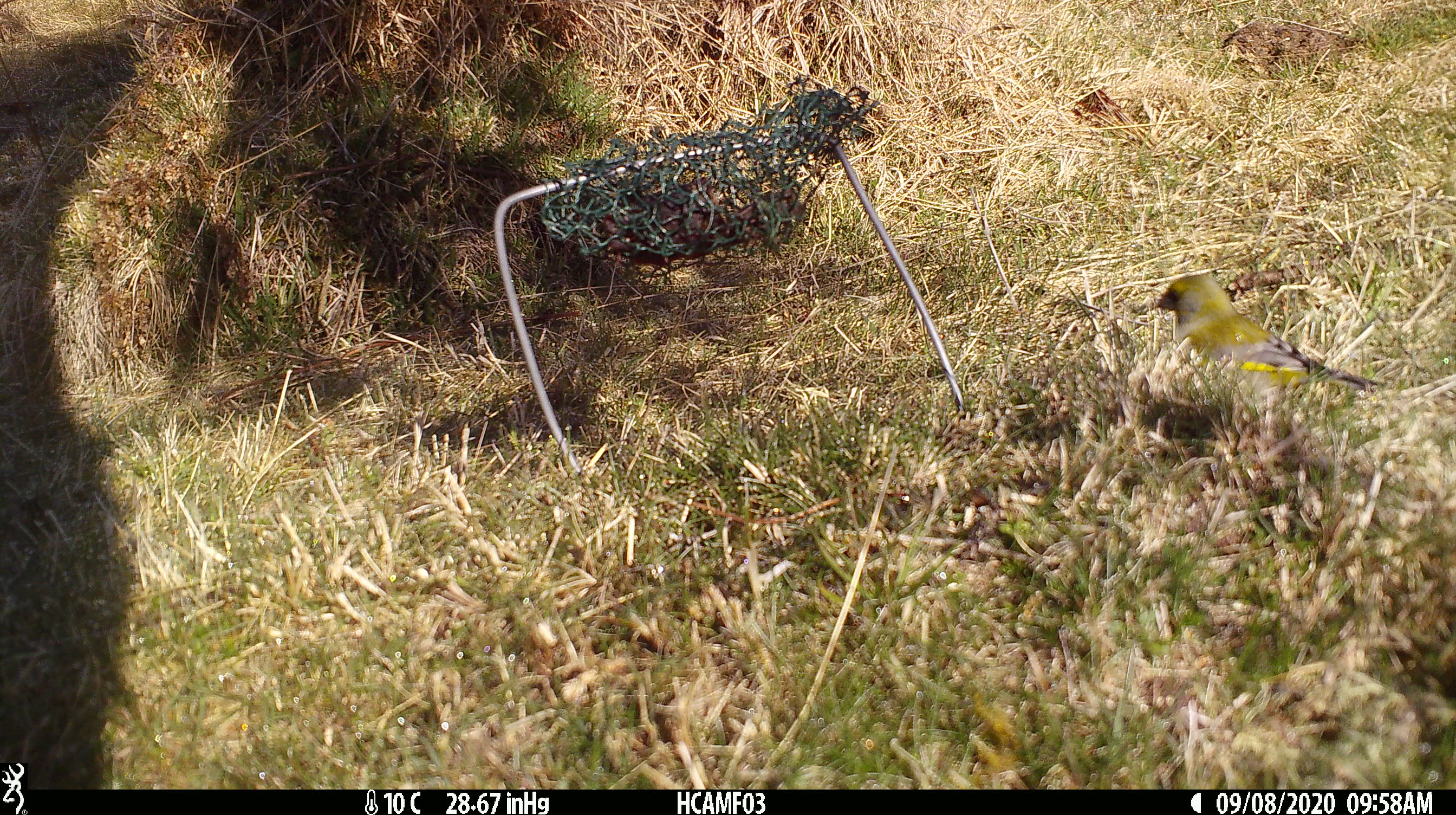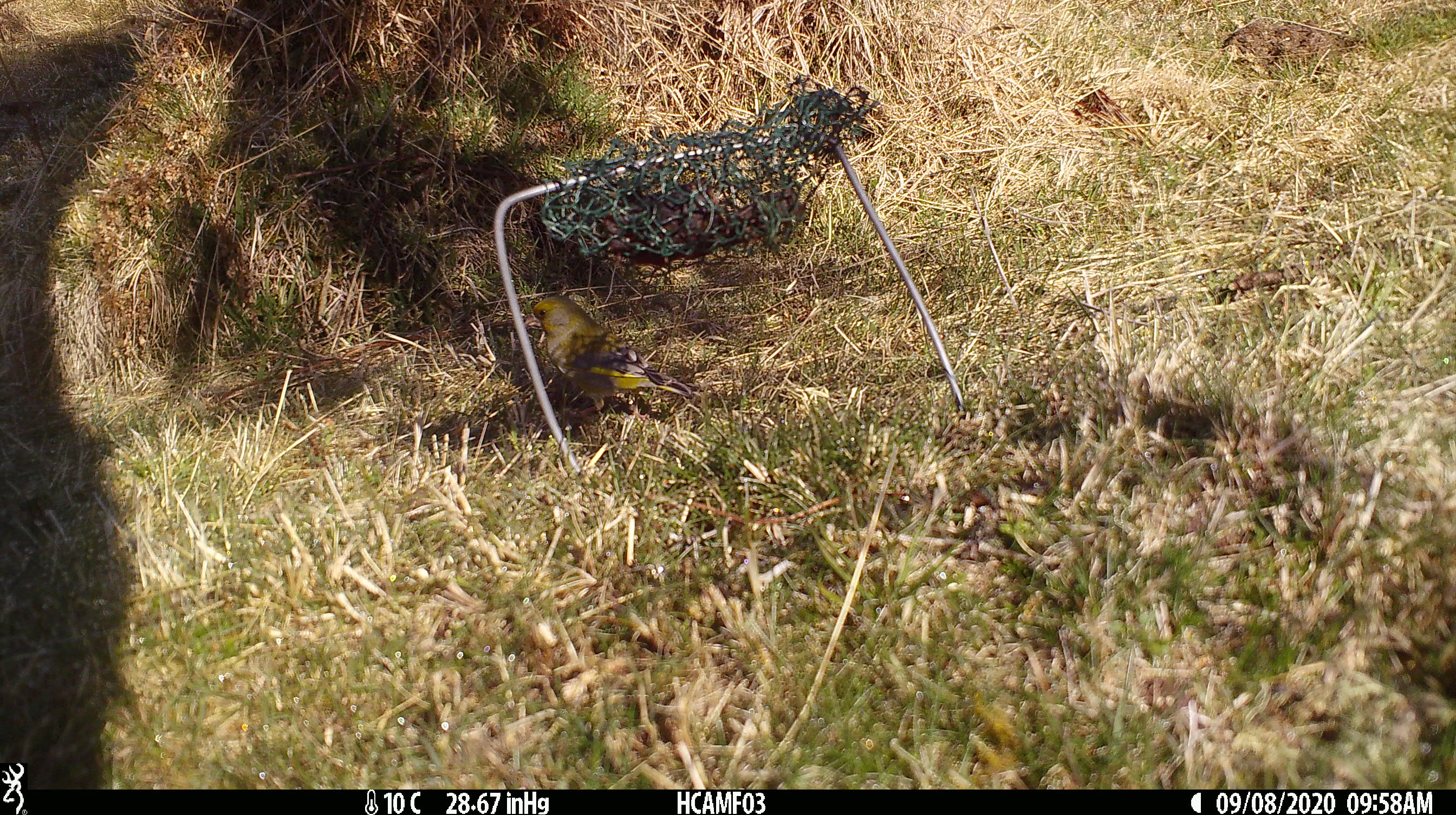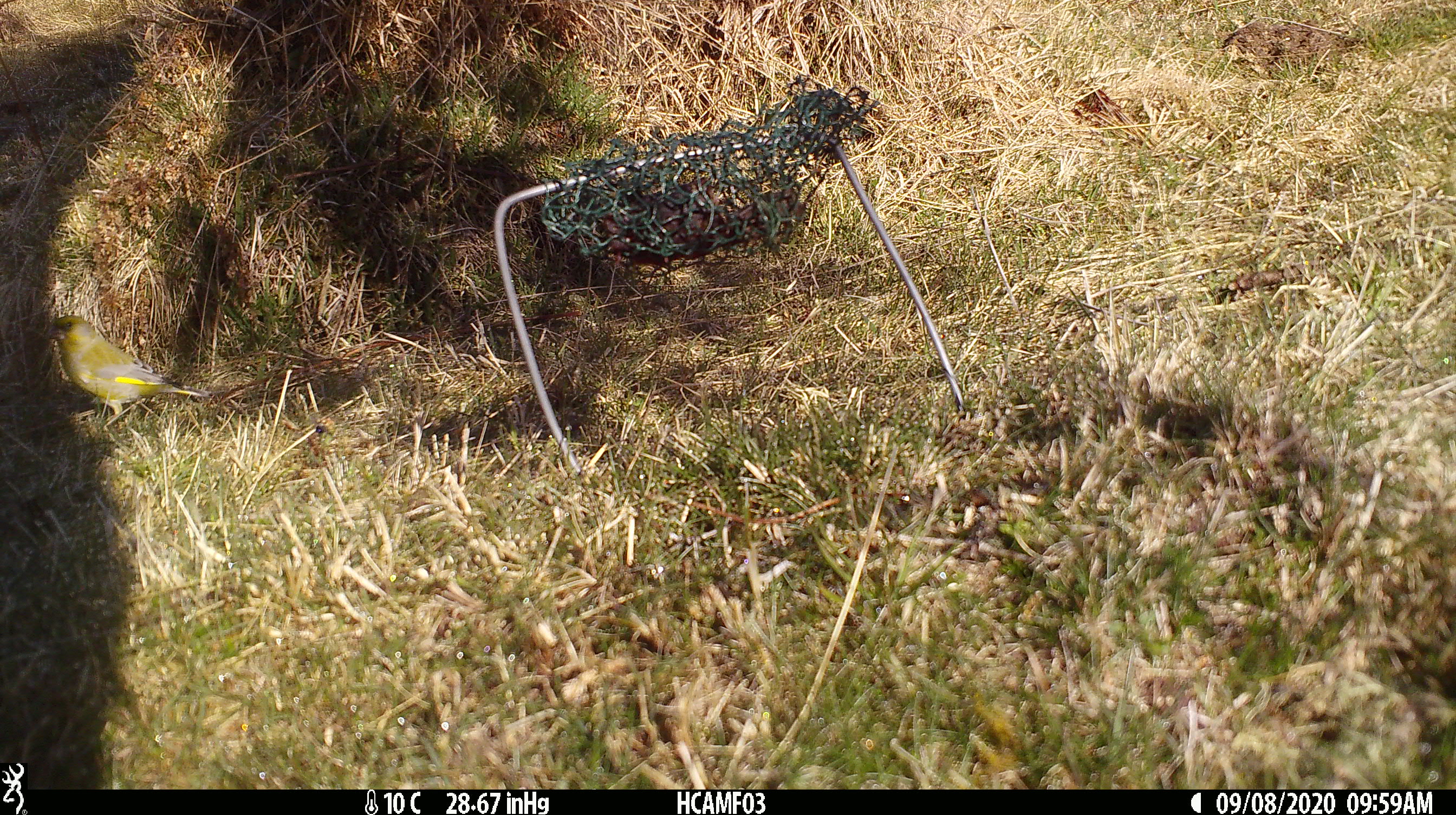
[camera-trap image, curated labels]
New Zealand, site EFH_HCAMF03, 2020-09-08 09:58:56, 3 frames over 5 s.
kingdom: Animalia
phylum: Chordata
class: Aves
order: Passeriformes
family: Fringillidae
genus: Chloris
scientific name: Chloris chloris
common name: greenfinch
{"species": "greenfinch (Chloris chloris)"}